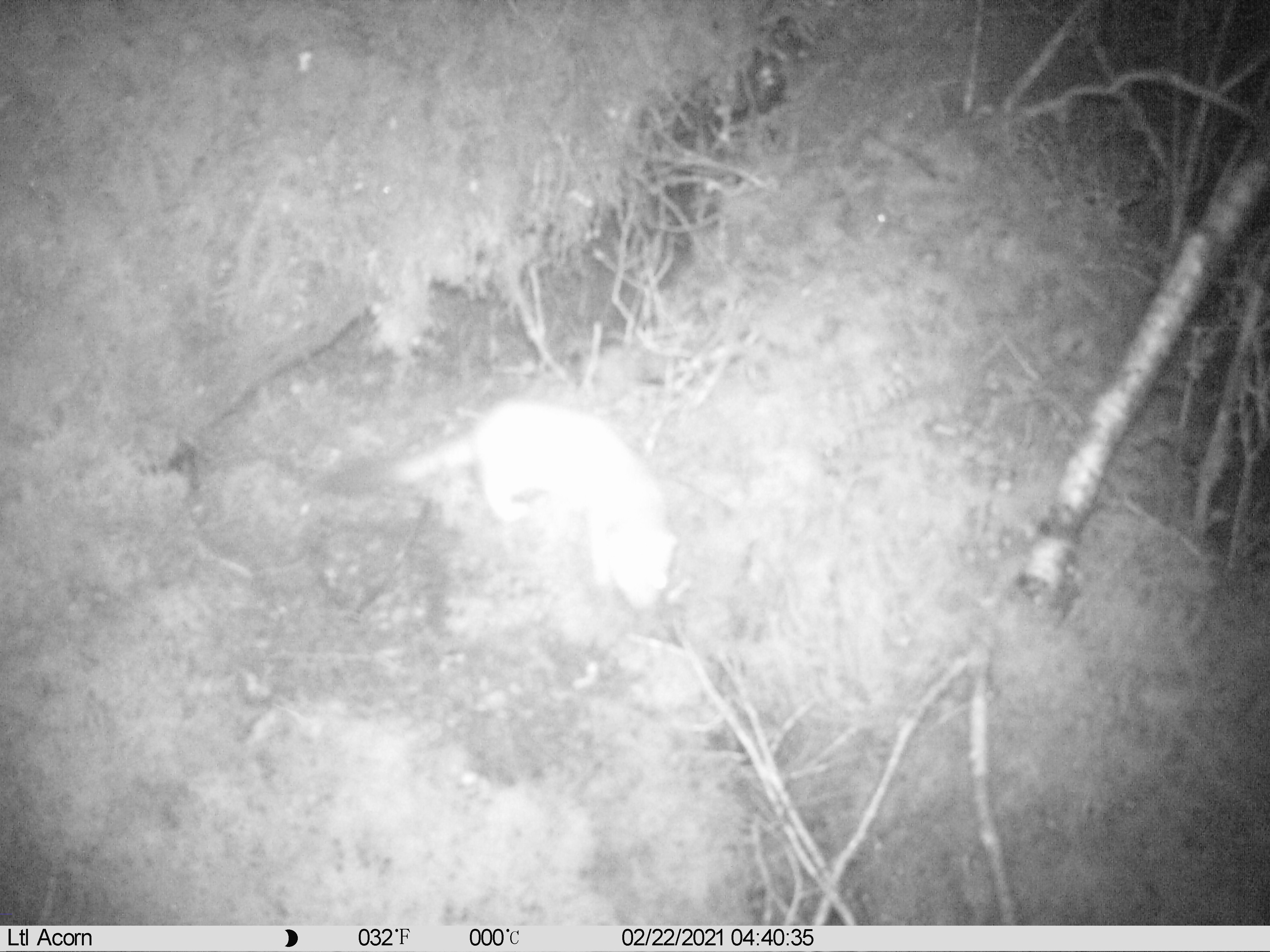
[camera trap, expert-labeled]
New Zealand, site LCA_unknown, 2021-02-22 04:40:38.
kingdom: Animalia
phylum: Chordata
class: Mammalia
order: Carnivora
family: Mustelidae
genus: Mustela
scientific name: Mustela erminea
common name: stoat